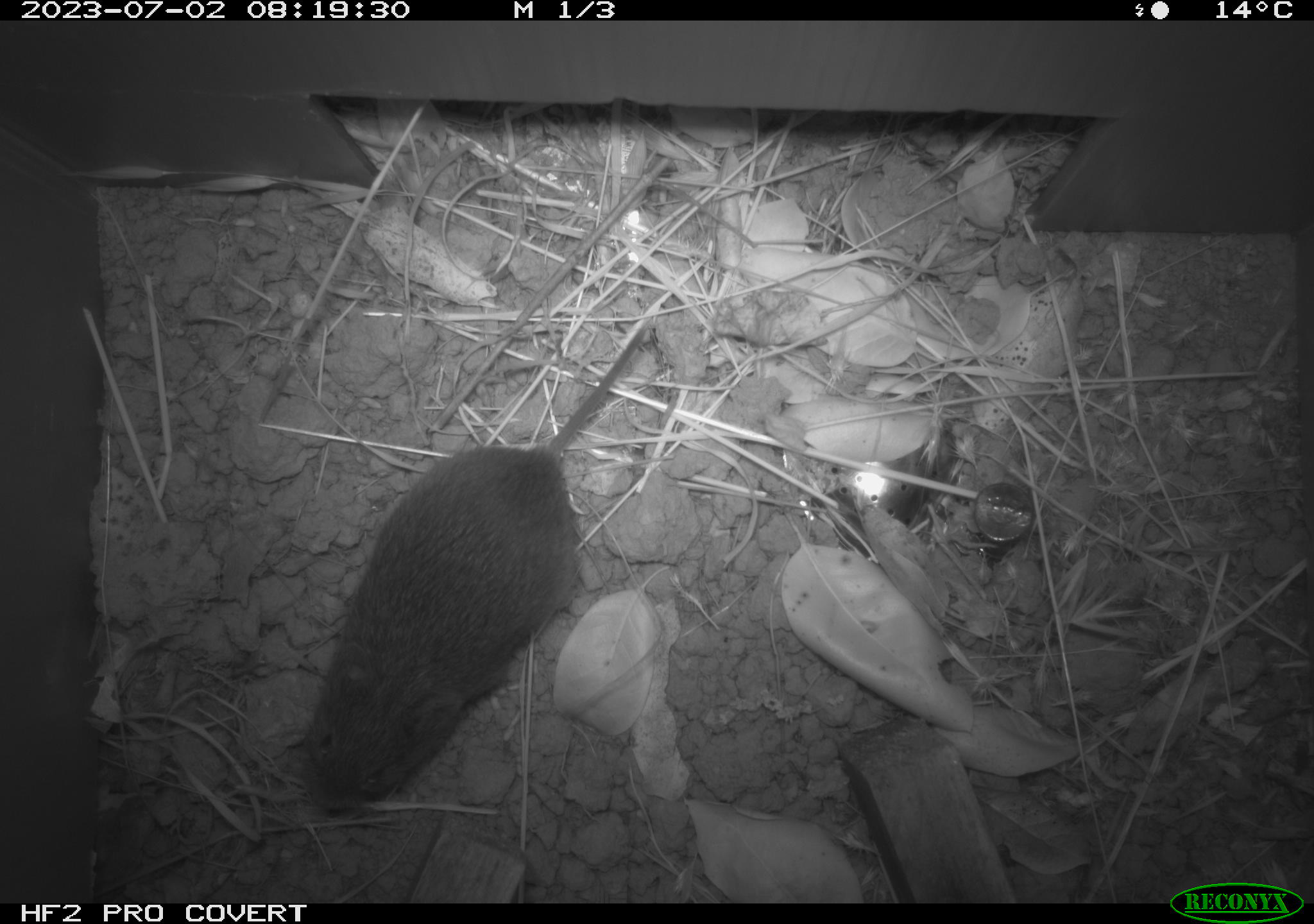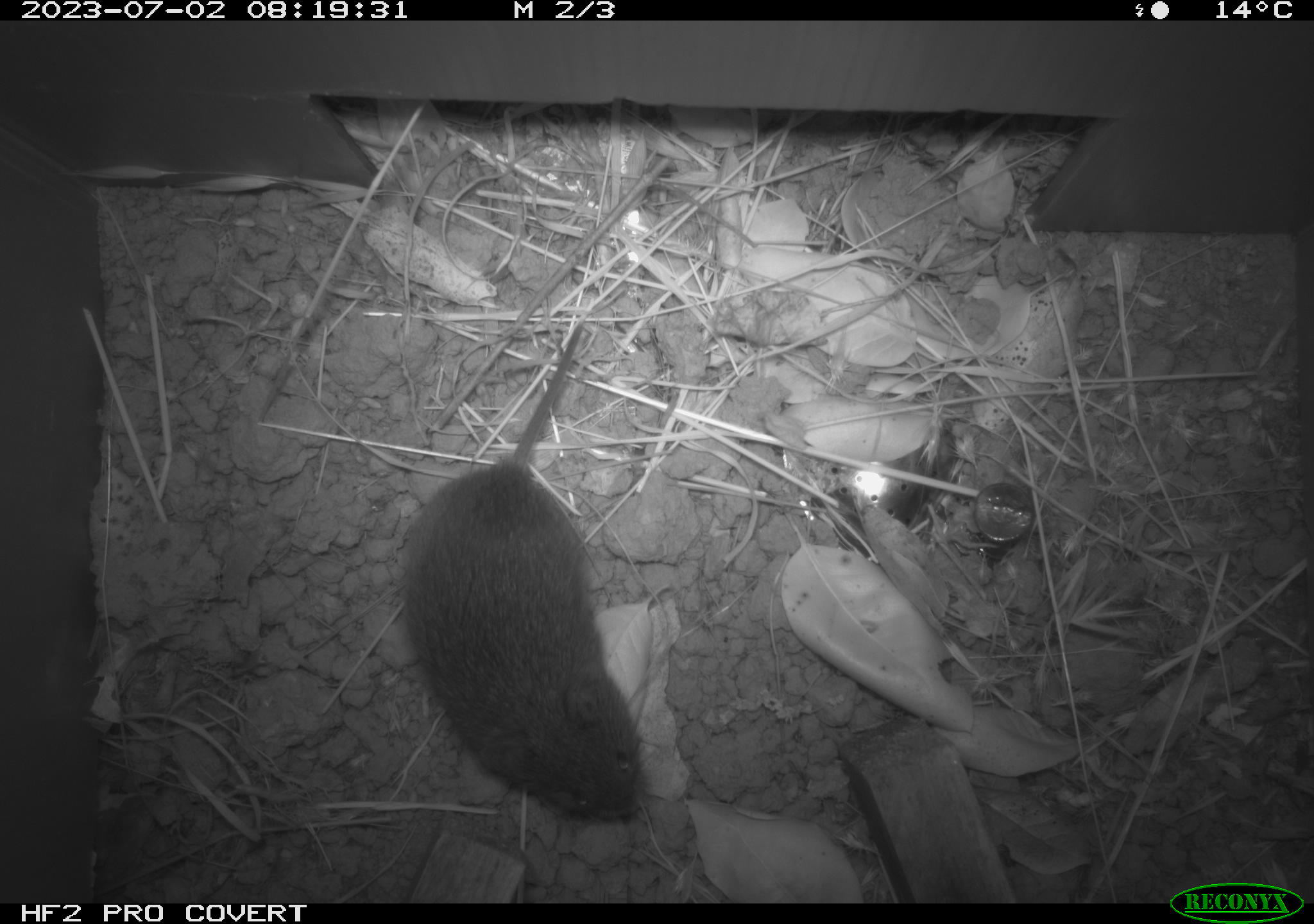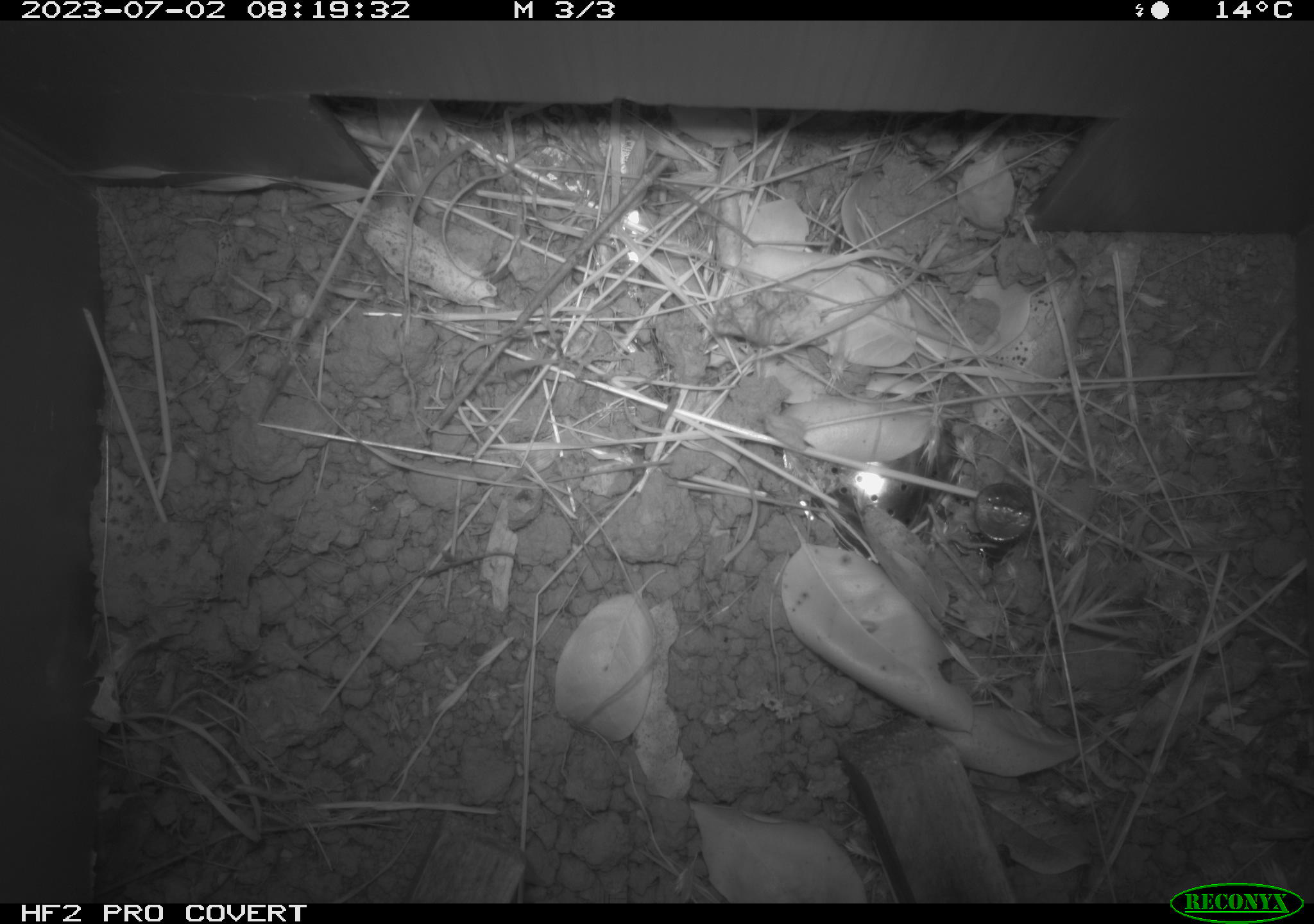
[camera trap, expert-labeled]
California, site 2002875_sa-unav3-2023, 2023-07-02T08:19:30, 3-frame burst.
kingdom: Animalia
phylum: Chordata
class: Mammalia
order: Rodentia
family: Cricetidae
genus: Microtus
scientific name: Microtus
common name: meadow vole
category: microtus species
Microtus species (meadow vole) (Microtus).